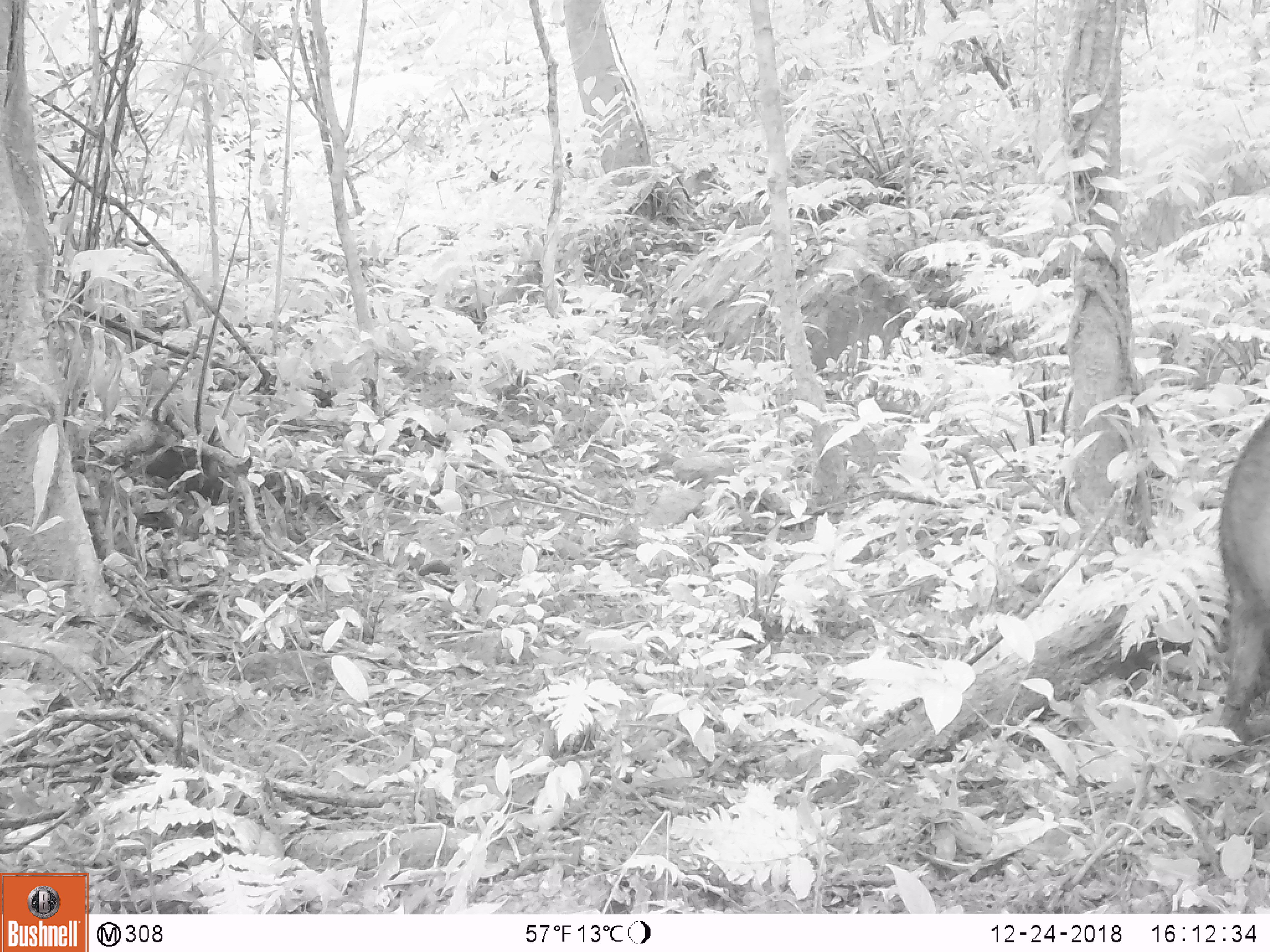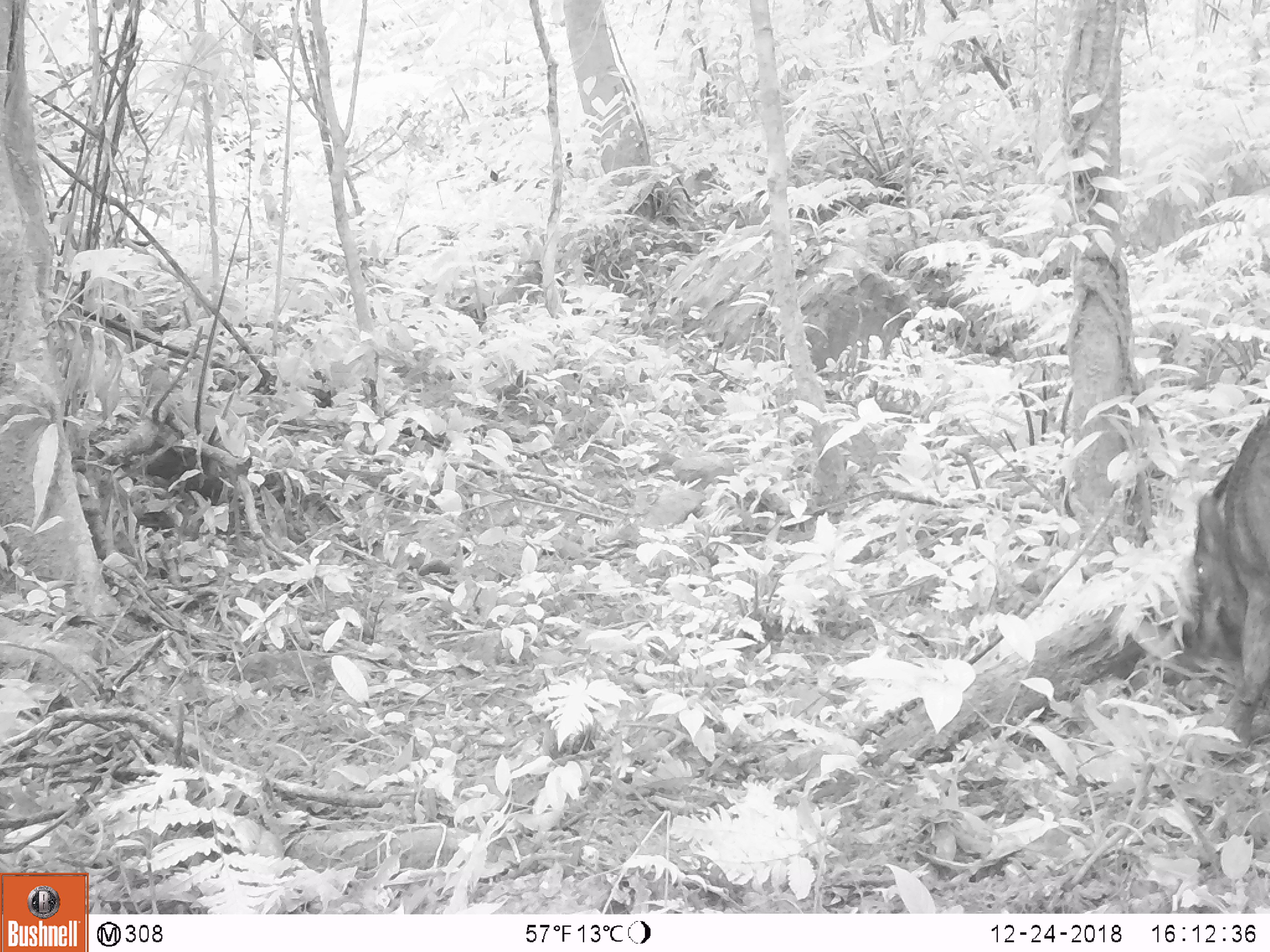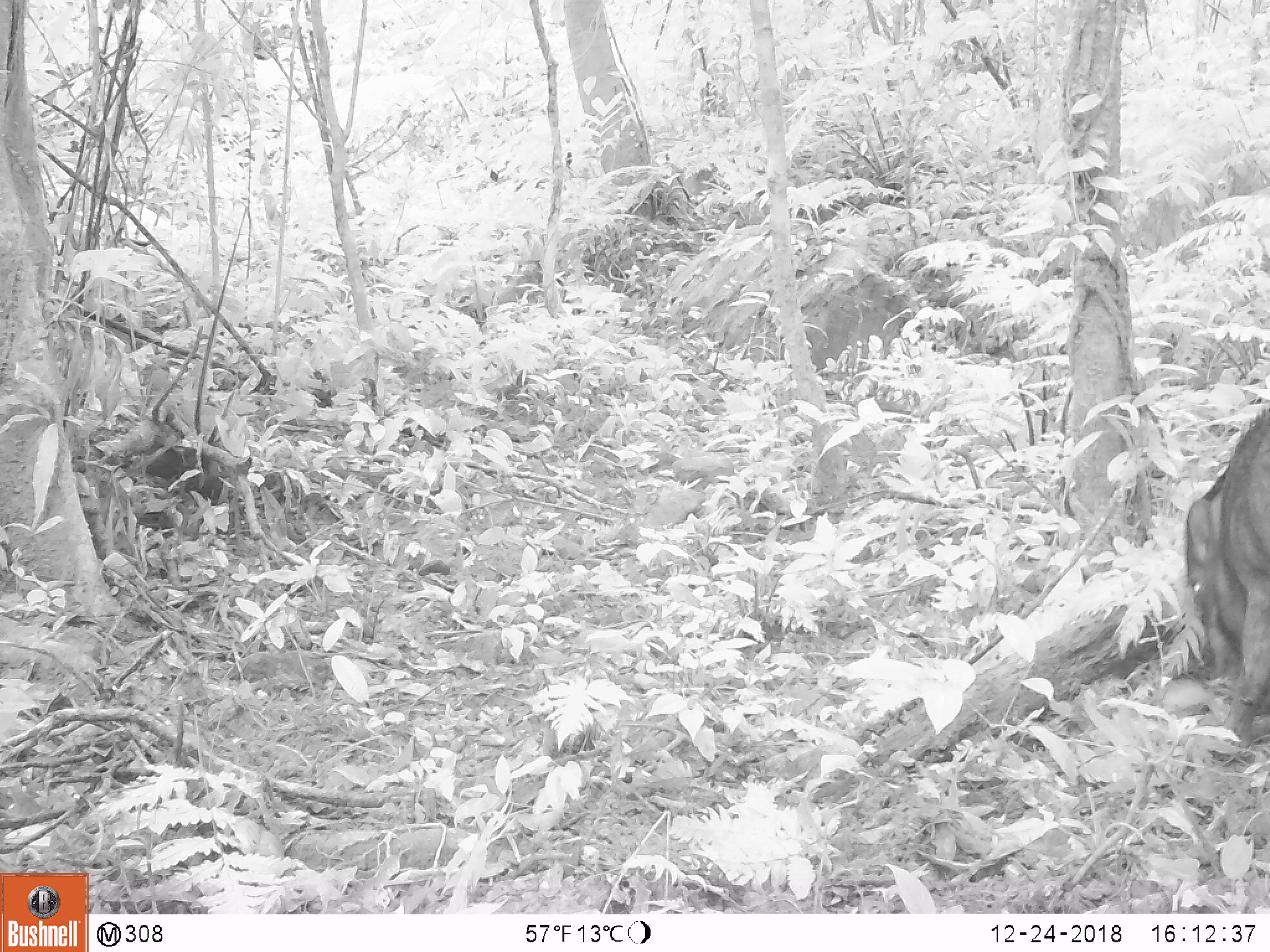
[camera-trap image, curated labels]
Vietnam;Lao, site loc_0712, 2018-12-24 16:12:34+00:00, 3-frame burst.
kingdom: Animalia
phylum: Chordata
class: Mammalia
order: Artiodactyla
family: Suidae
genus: Sus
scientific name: Sus scrofa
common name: eurasian wild pig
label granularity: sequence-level